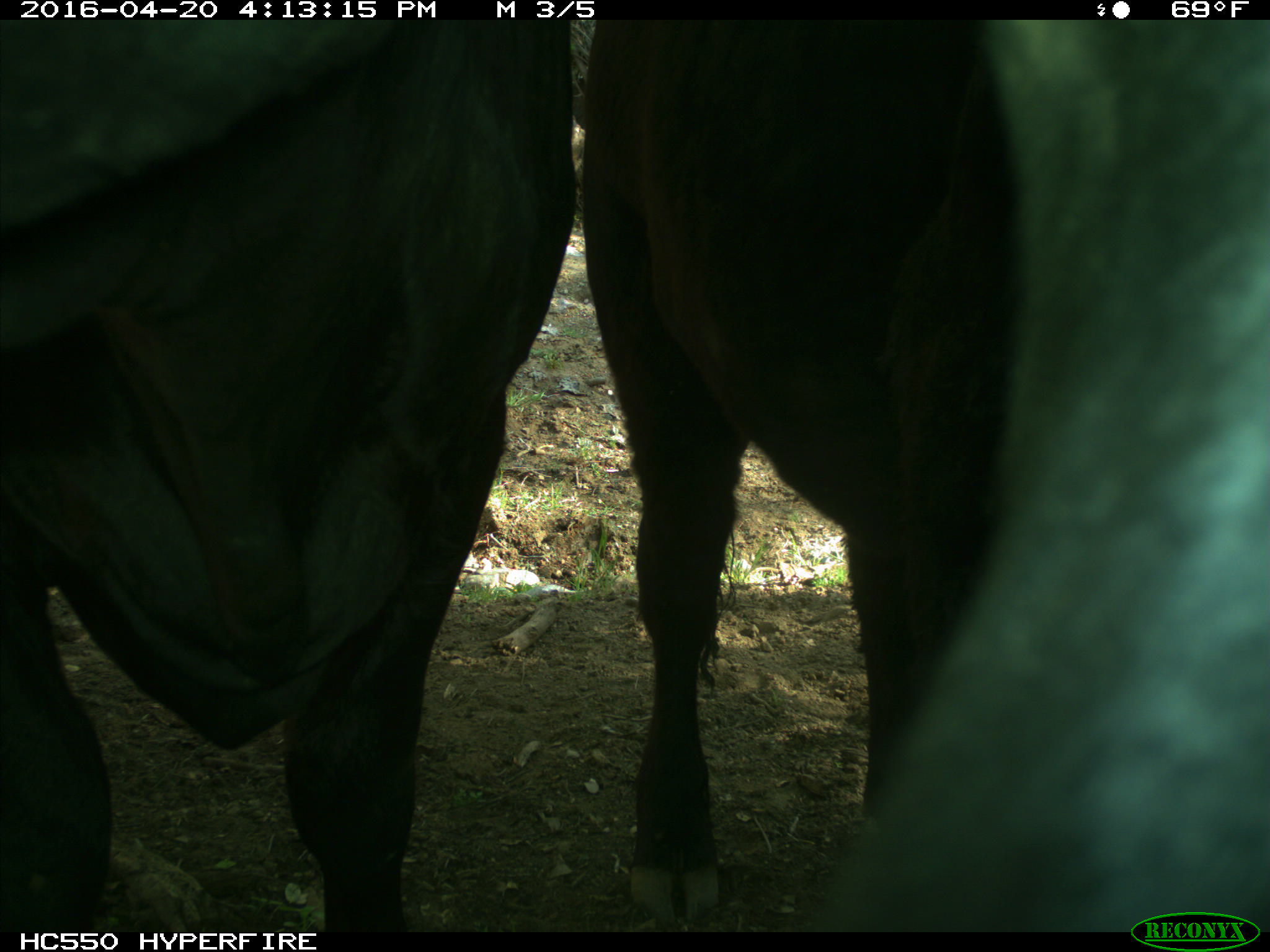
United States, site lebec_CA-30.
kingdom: Animalia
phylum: Chordata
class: Mammalia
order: Artiodactyla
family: Bovidae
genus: Bos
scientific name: Bos taurus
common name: domestic cow